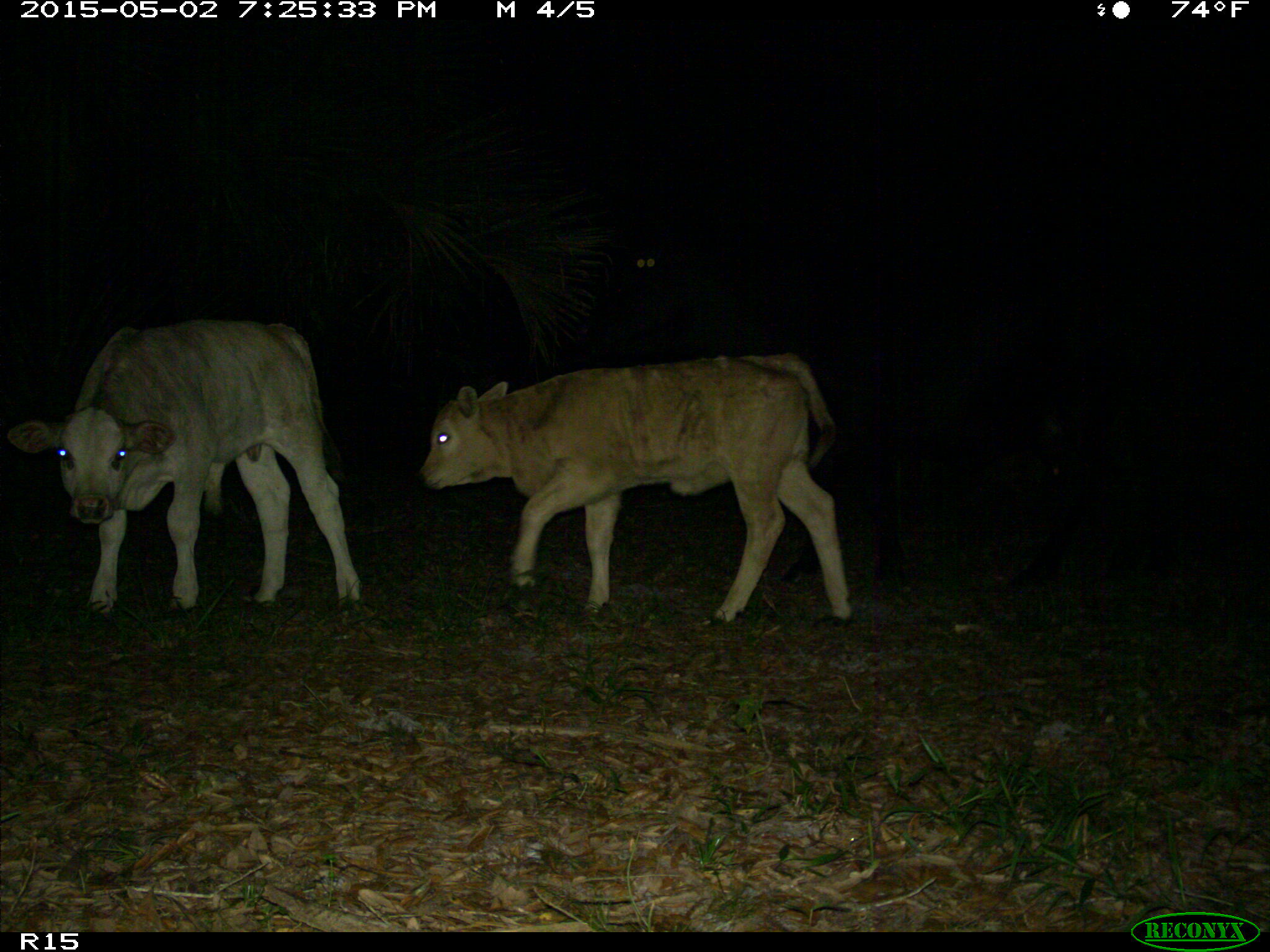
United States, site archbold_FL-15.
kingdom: Animalia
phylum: Chordata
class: Mammalia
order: Artiodactyla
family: Bovidae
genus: Bos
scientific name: Bos taurus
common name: domestic cow